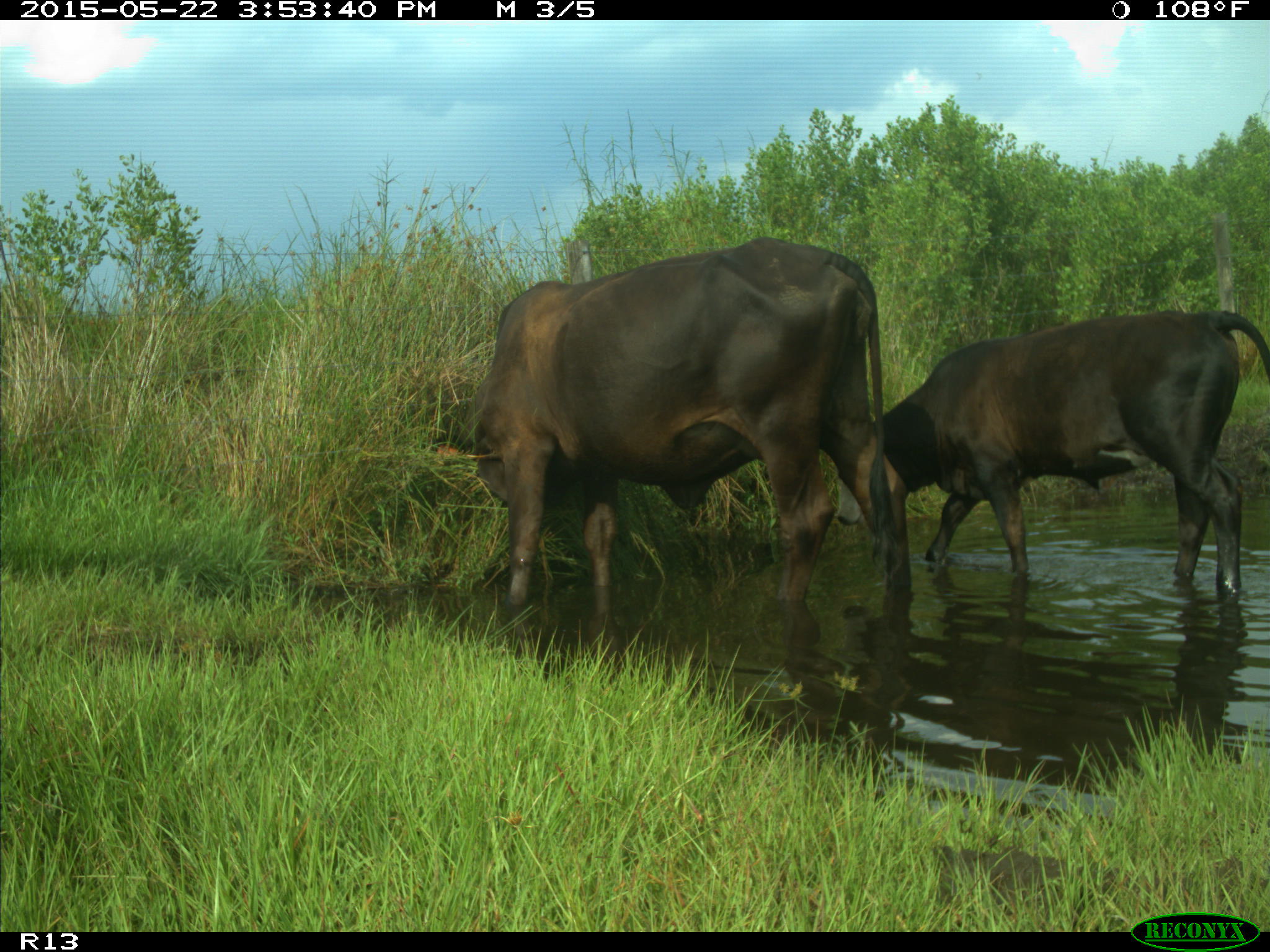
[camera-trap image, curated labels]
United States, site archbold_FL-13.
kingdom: Animalia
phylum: Chordata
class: Mammalia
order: Artiodactyla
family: Bovidae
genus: Bos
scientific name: Bos taurus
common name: domestic cow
Bos taurus (domestic cow).